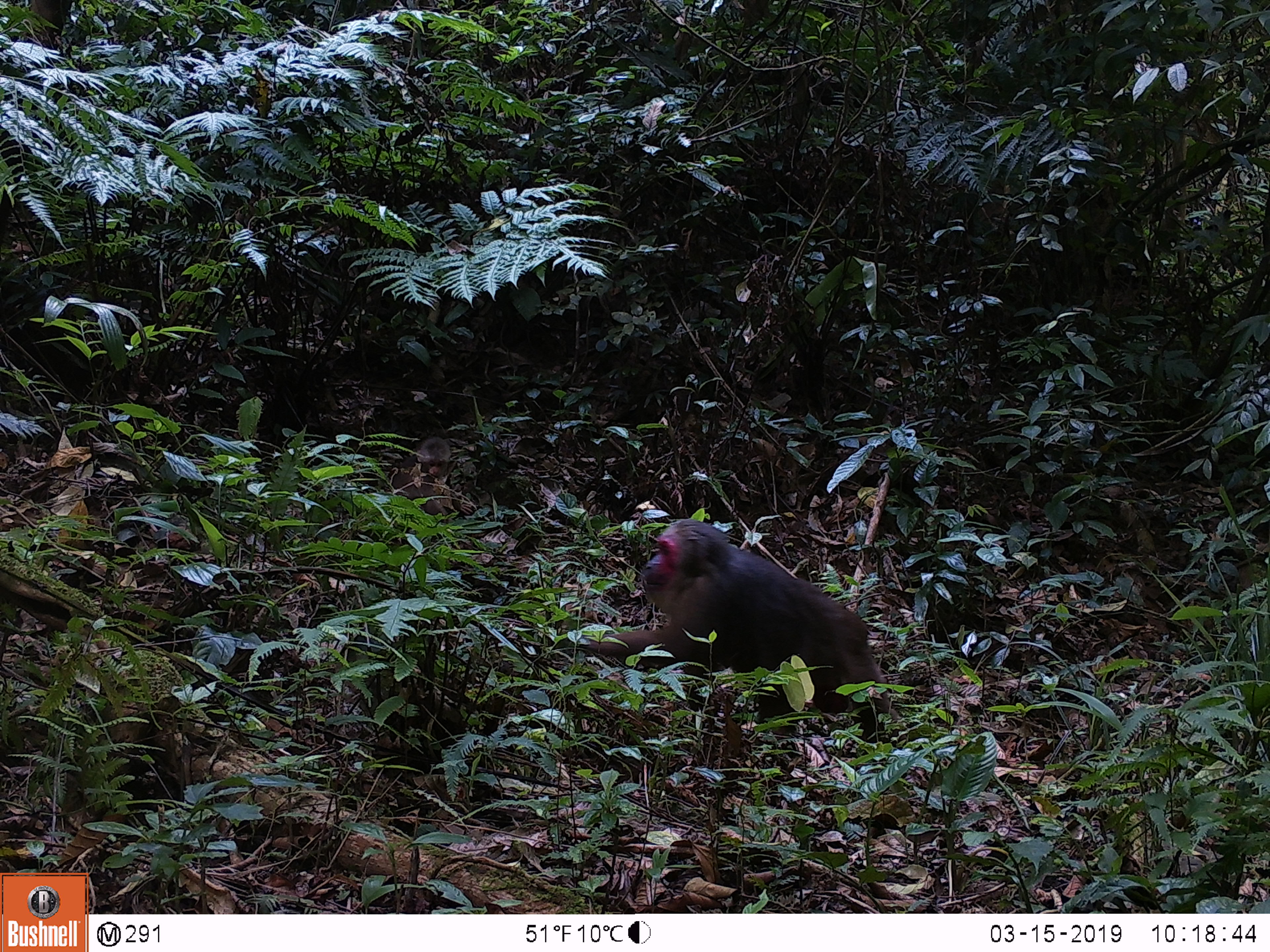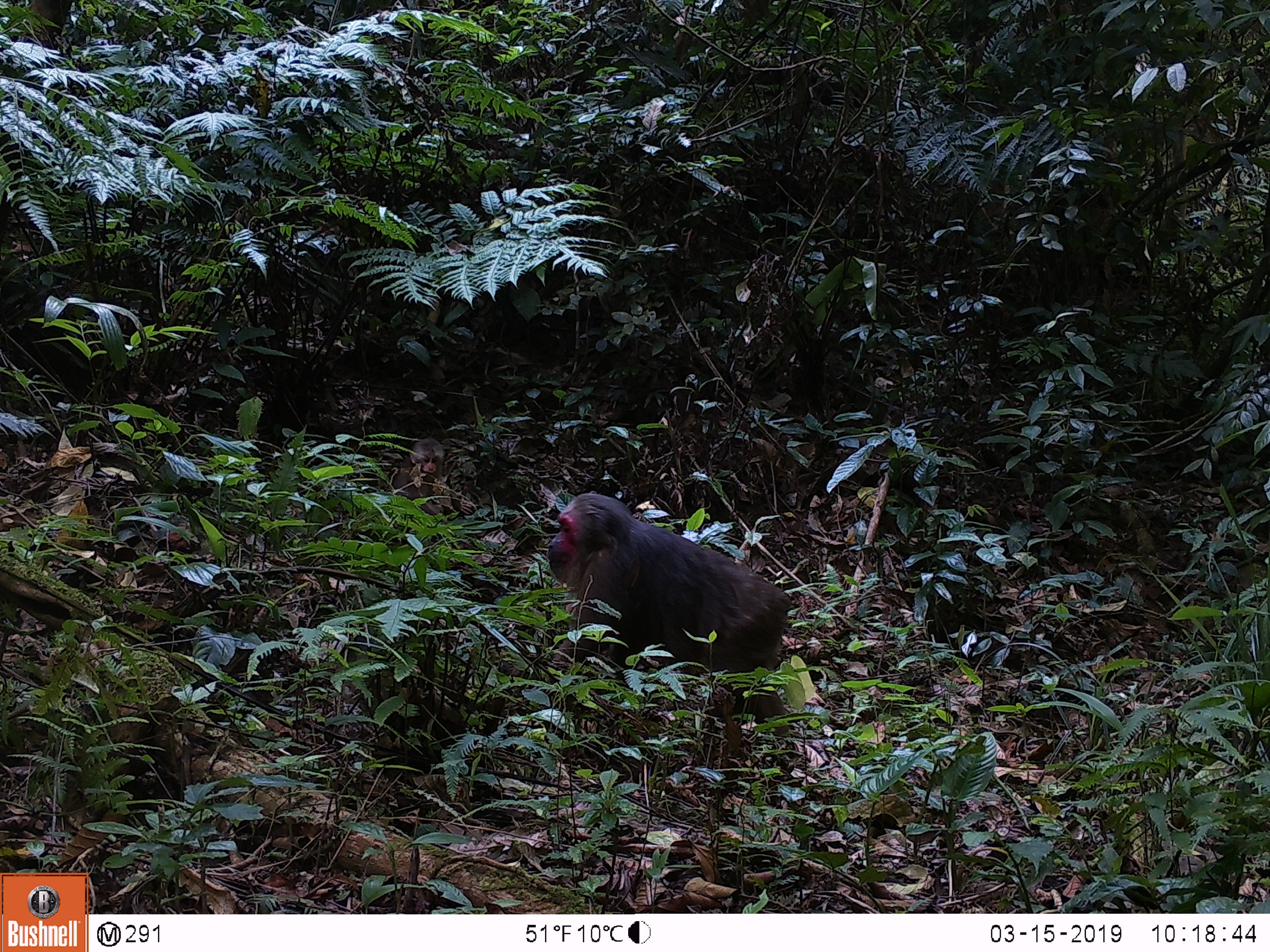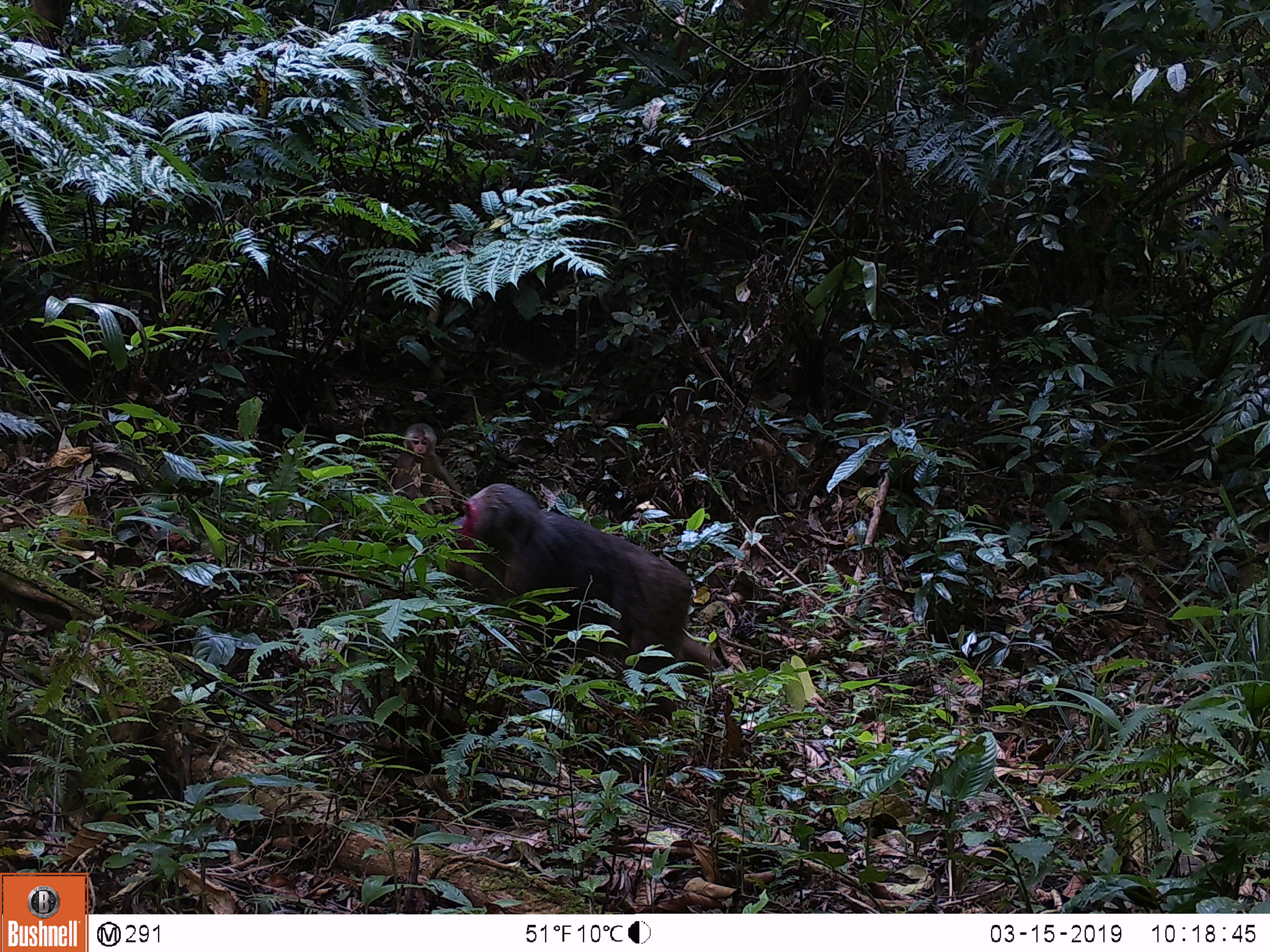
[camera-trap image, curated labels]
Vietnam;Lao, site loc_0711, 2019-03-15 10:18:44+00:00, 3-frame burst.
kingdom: Animalia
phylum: Chordata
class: Mammalia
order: Primates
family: Cercopithecidae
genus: Macaca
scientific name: Macaca arctoides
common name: stump-tailed macaque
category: stump tailed macaque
Stump tailed macaque (stump-tailed macaque) (Macaca arctoides). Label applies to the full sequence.